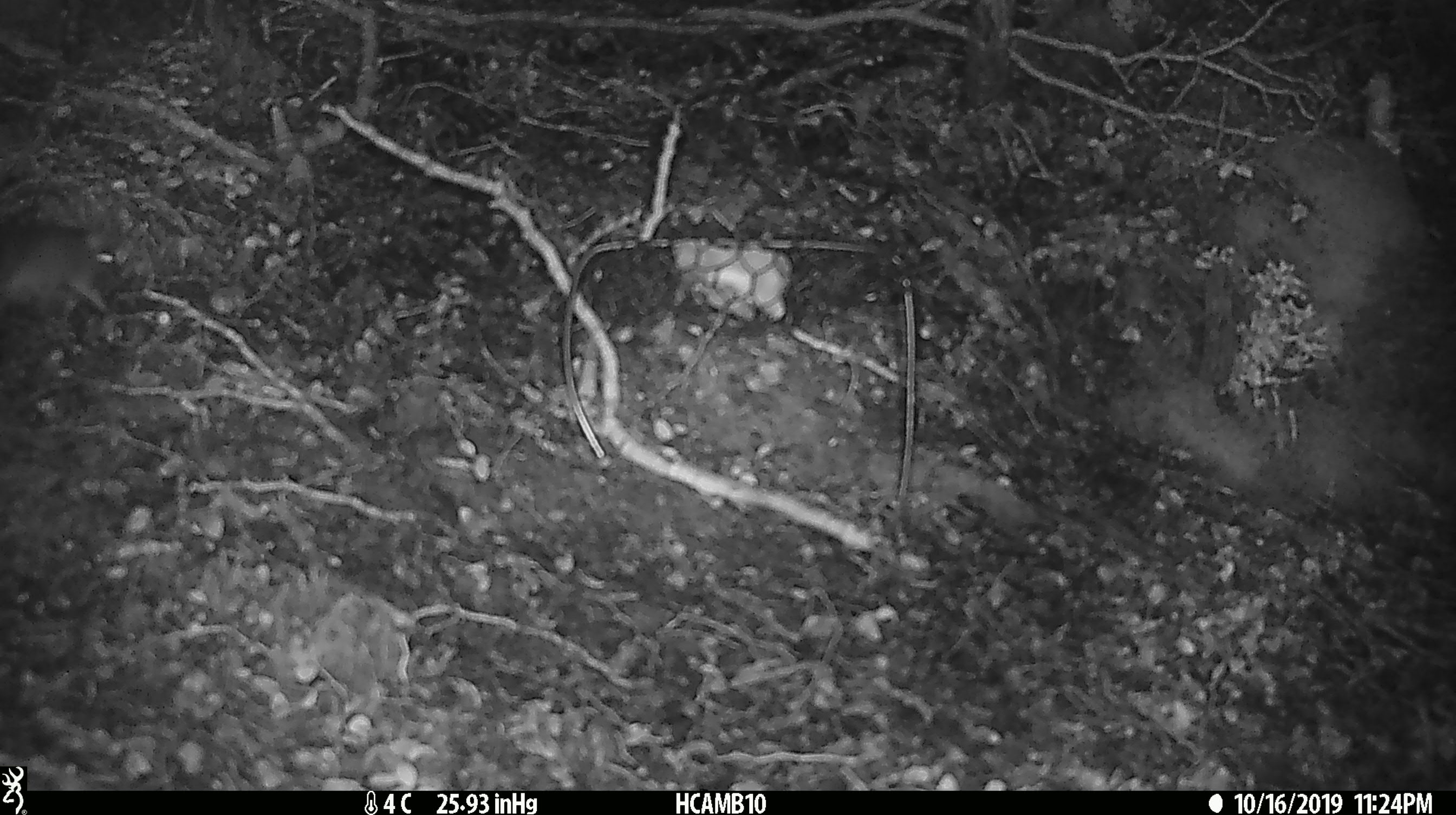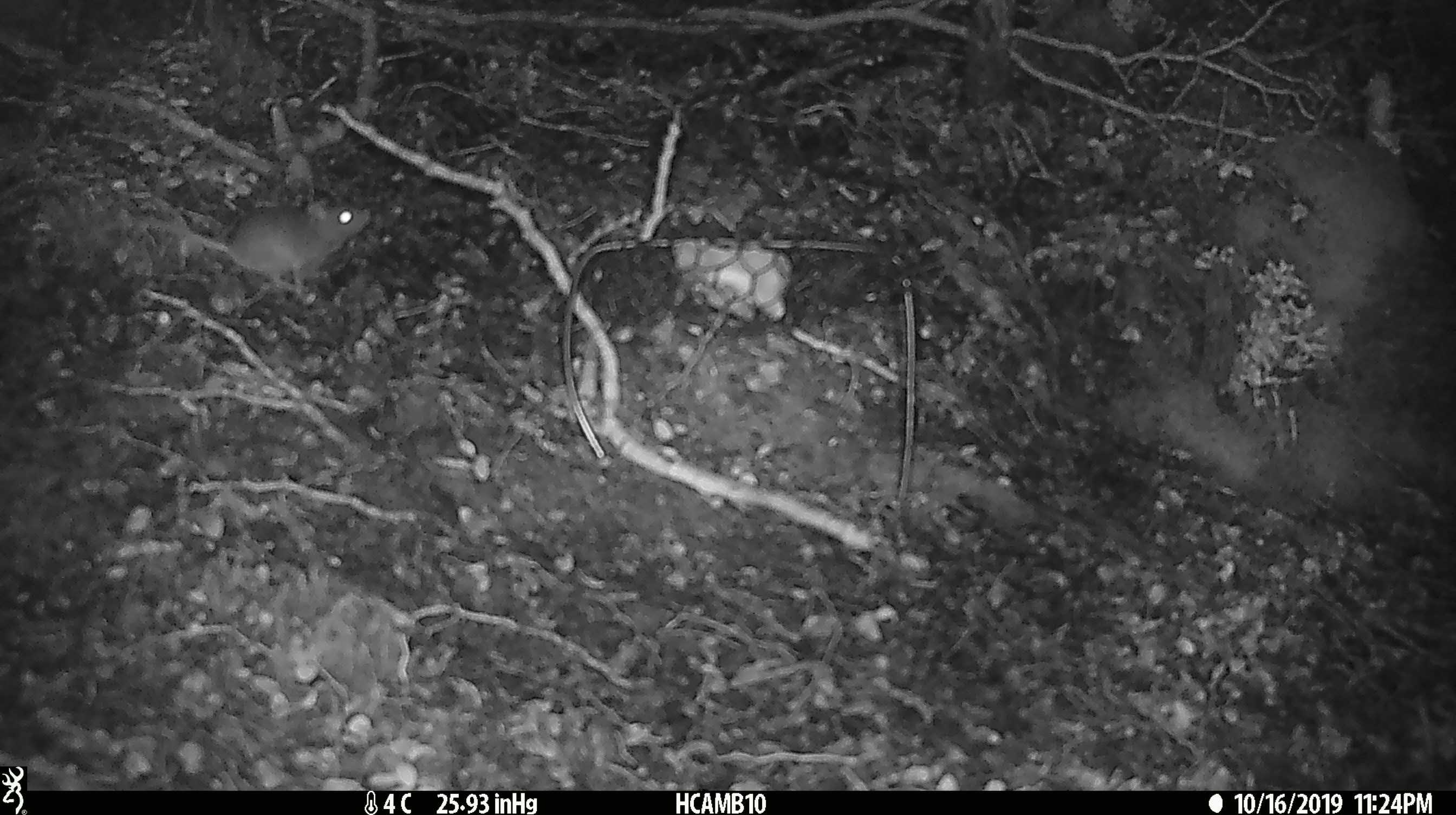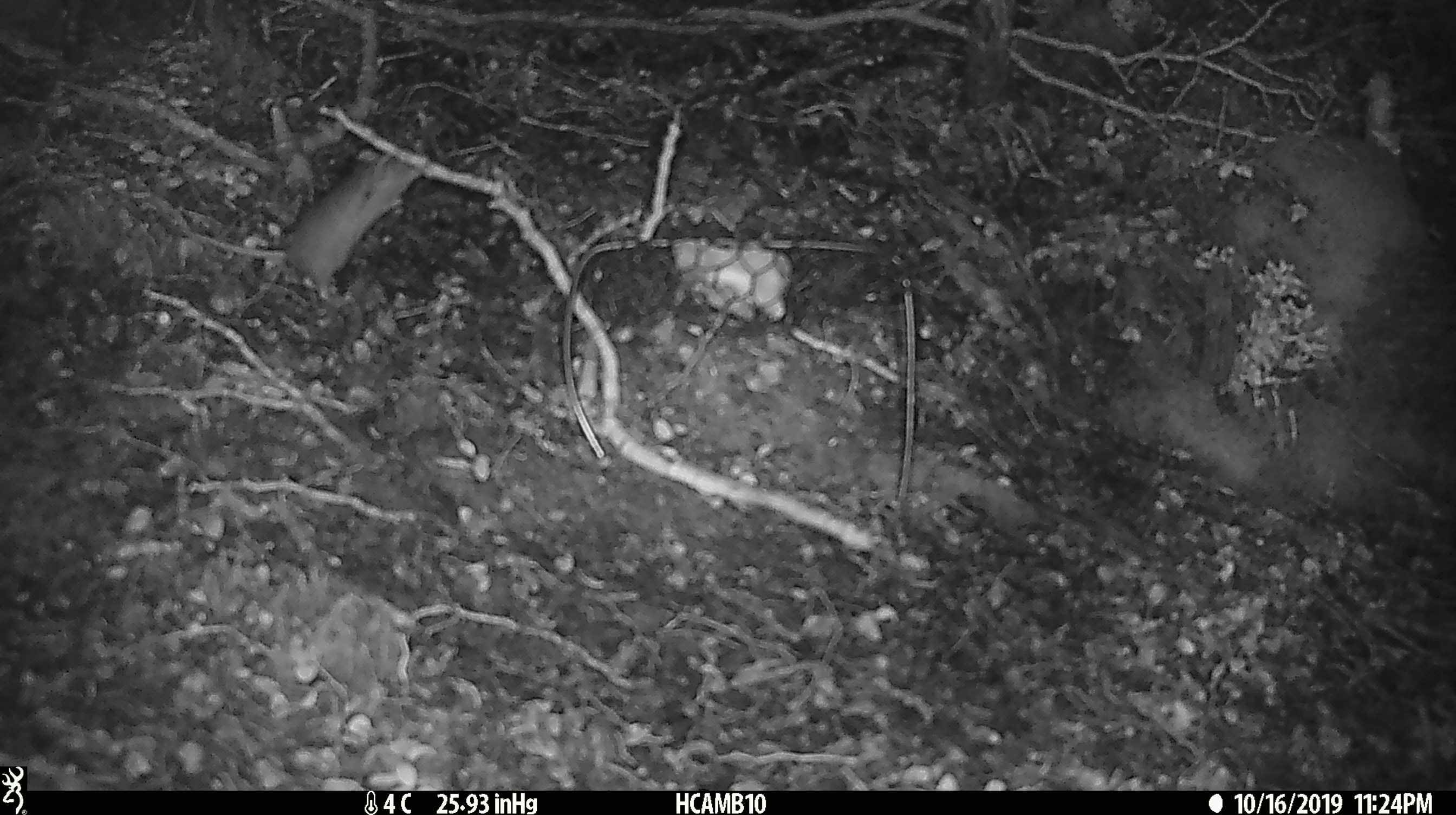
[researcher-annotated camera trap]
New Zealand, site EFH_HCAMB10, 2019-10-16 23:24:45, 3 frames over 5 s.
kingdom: Animalia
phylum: Chordata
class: Mammalia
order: Rodentia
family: Muridae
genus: Mus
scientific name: Mus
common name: mouse